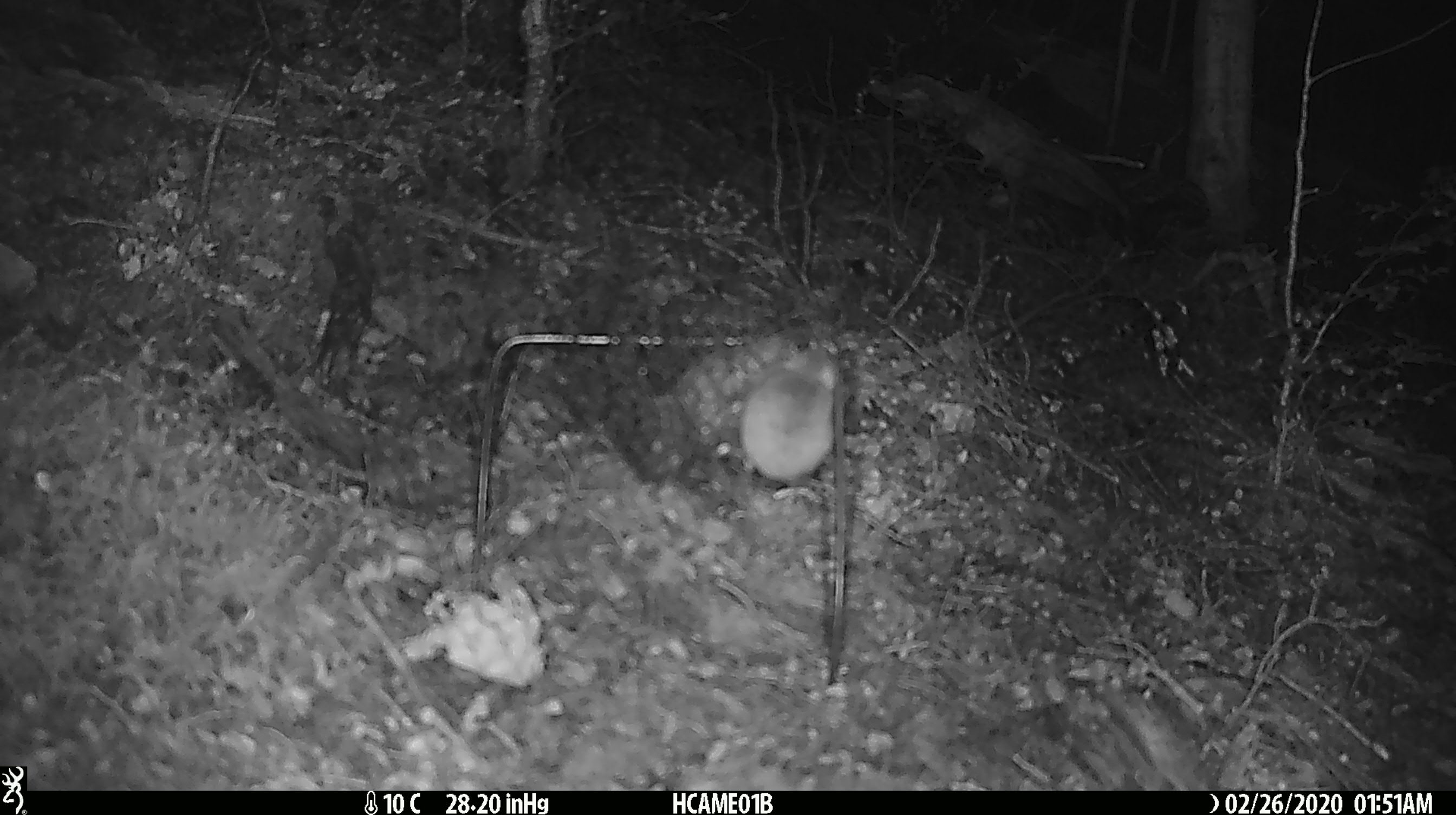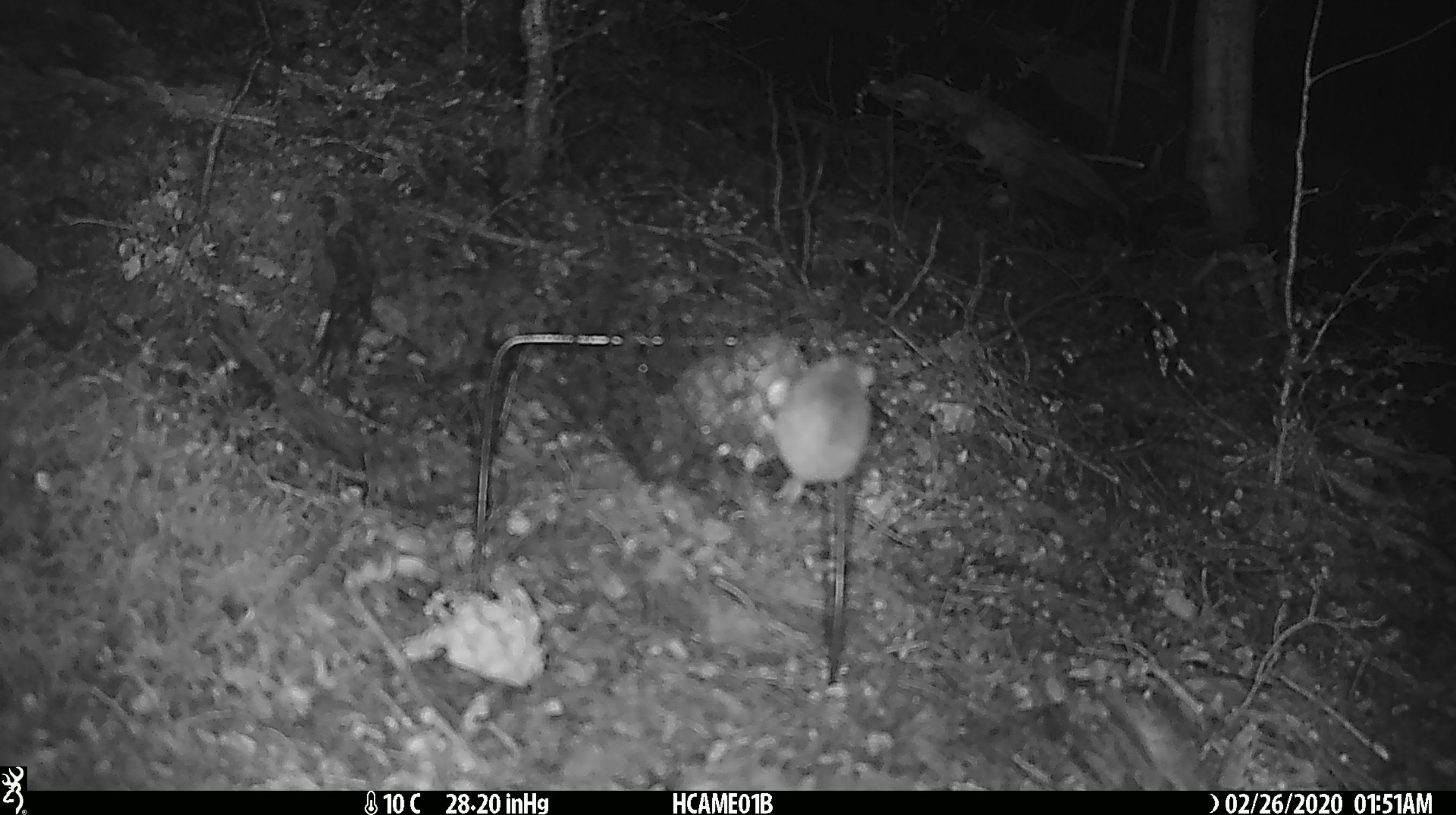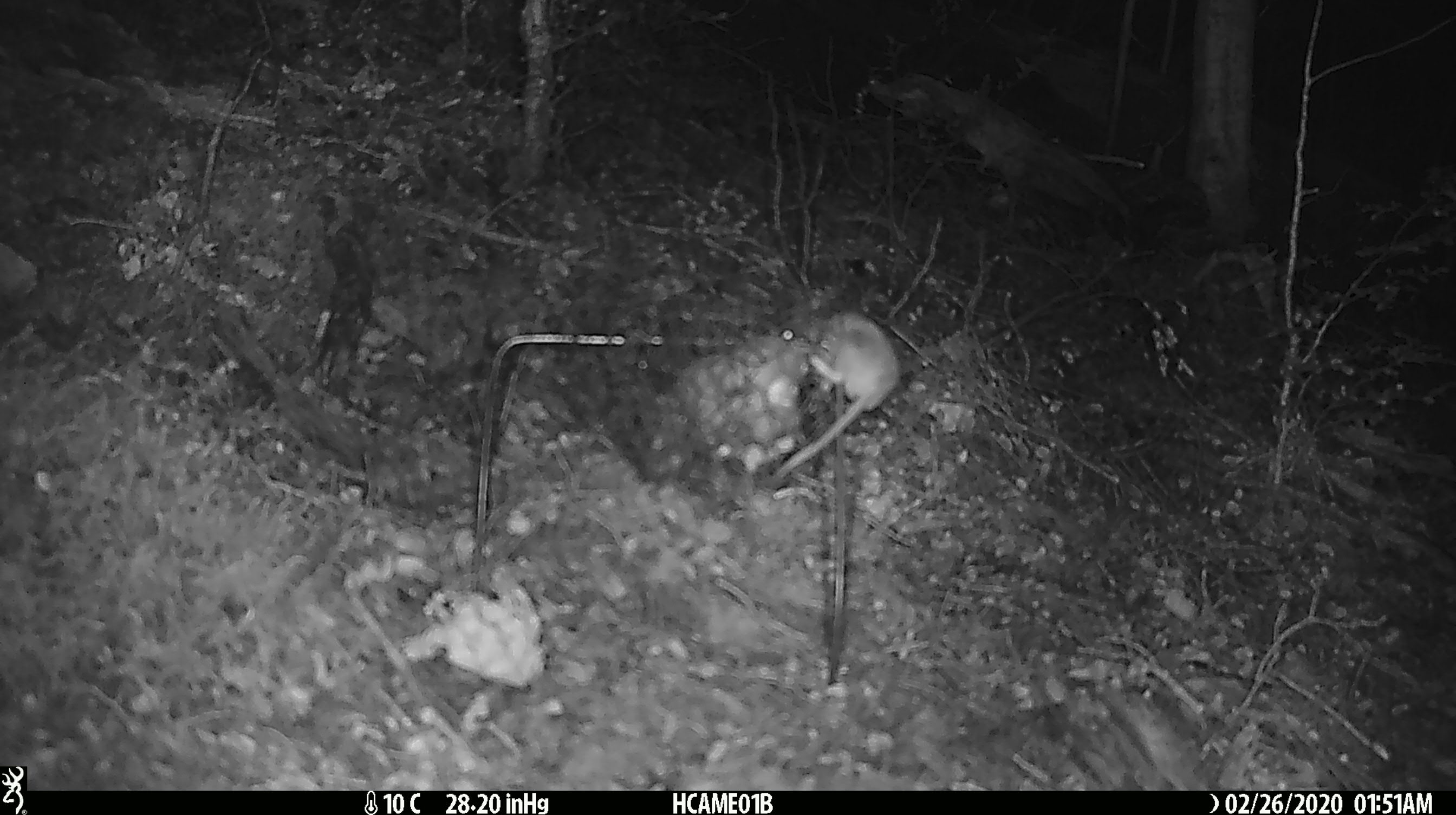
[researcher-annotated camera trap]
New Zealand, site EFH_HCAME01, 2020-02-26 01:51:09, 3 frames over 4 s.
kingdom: Animalia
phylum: Chordata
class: Mammalia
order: Rodentia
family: Muridae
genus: Mus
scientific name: Mus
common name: mouse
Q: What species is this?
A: Mouse (Mus).